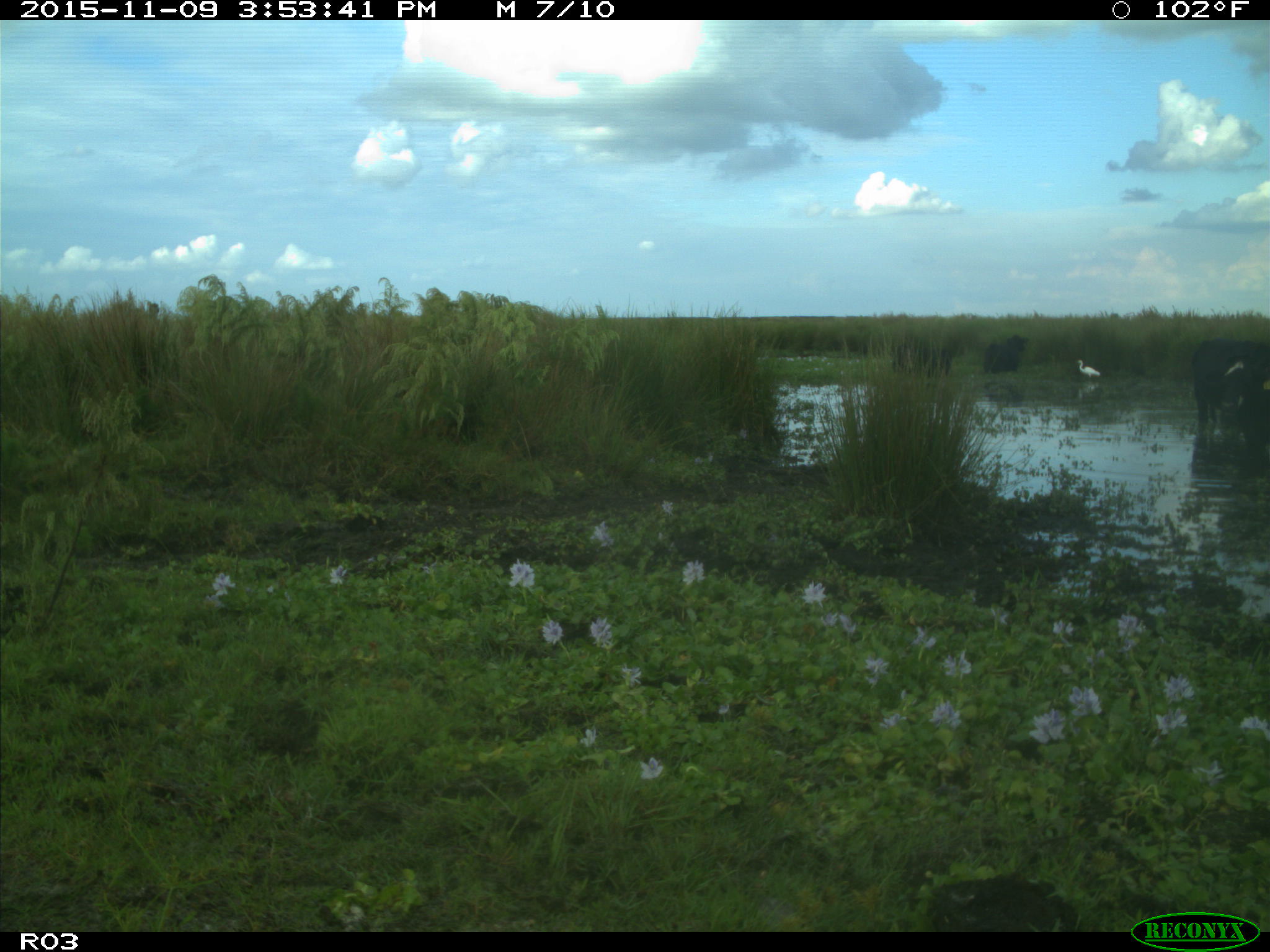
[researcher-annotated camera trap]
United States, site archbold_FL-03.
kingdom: Animalia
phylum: Chordata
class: Mammalia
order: Artiodactyla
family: Bovidae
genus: Bos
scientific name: Bos taurus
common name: domestic cow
Bos taurus (domestic cow).